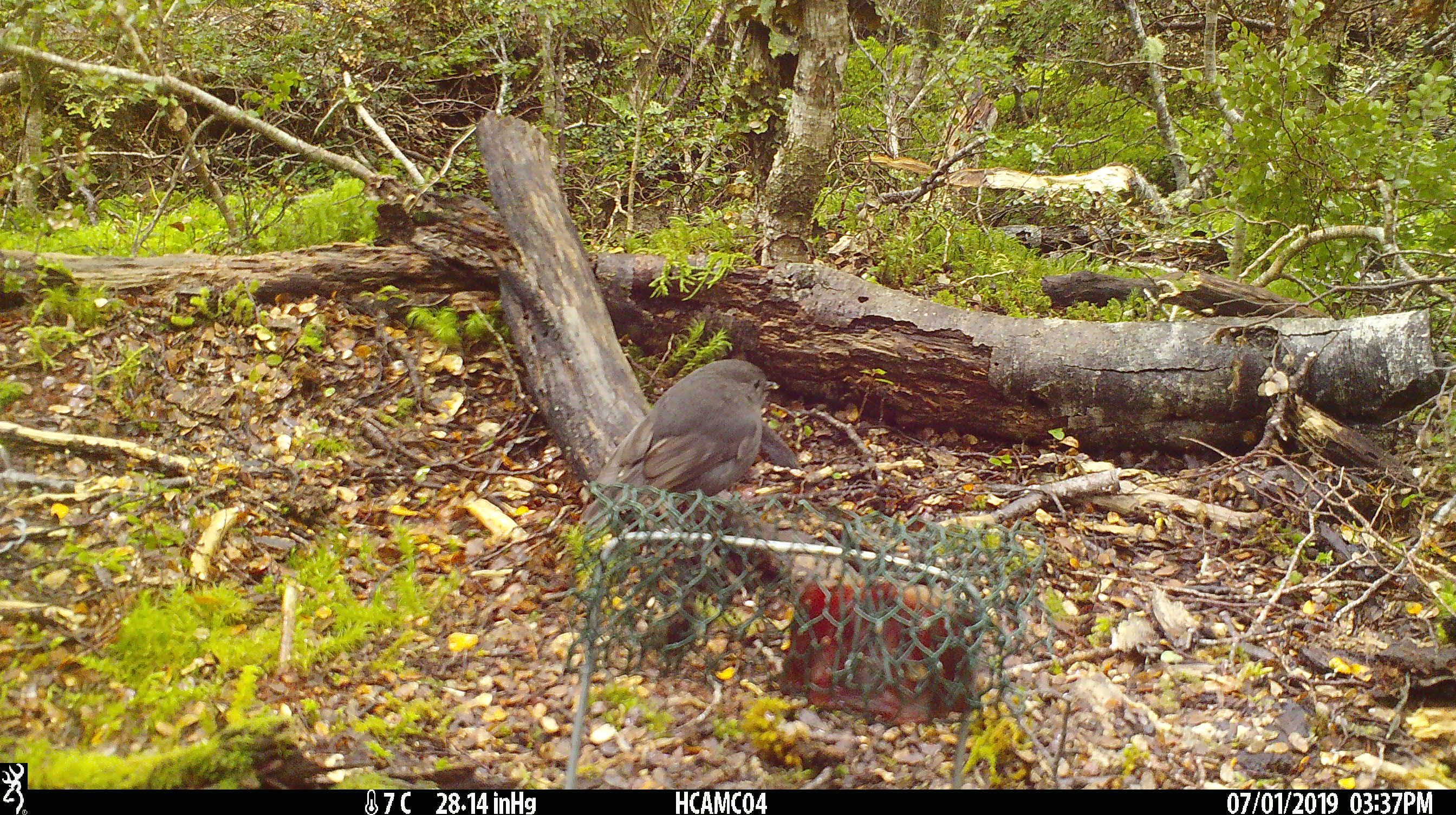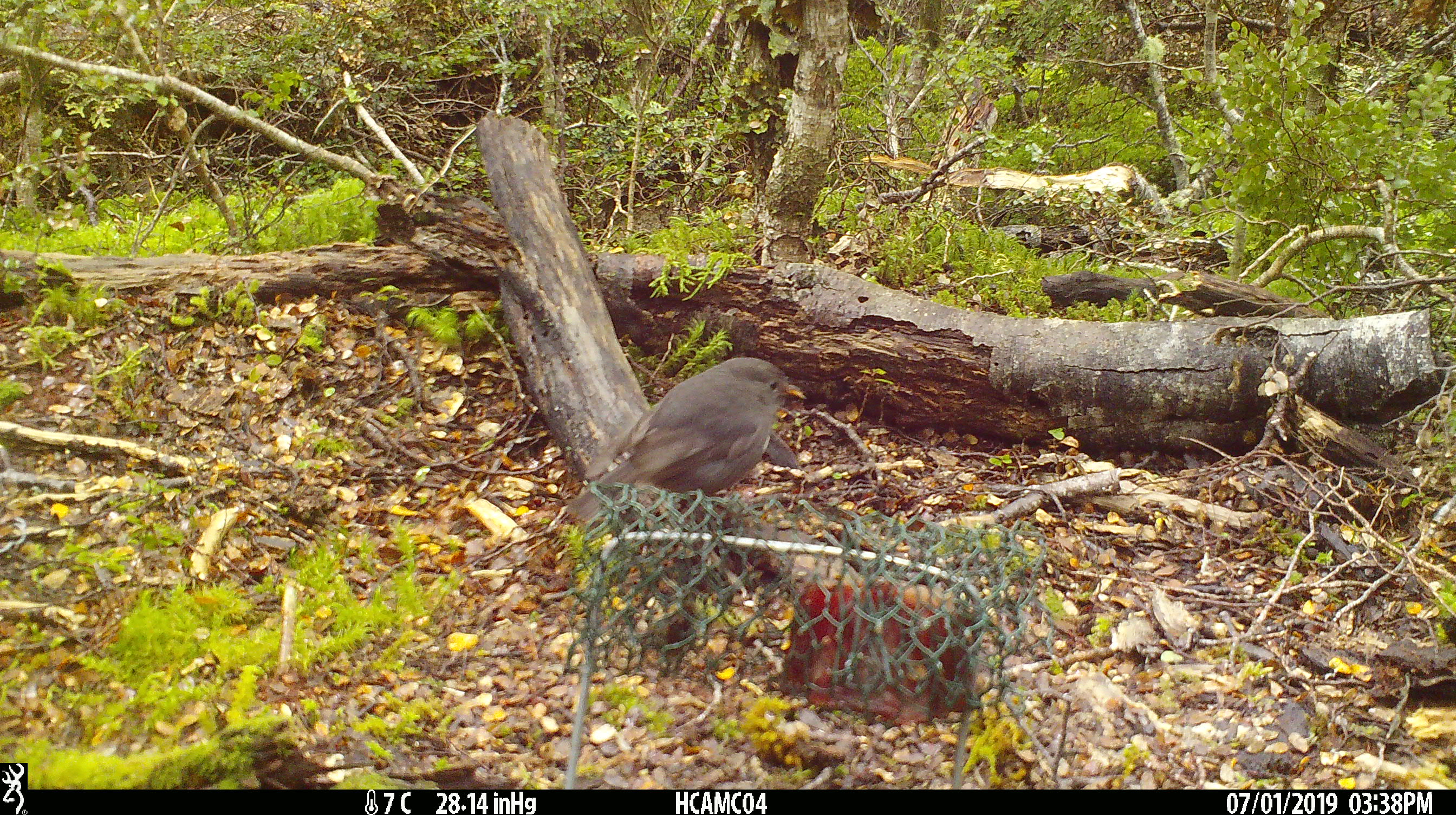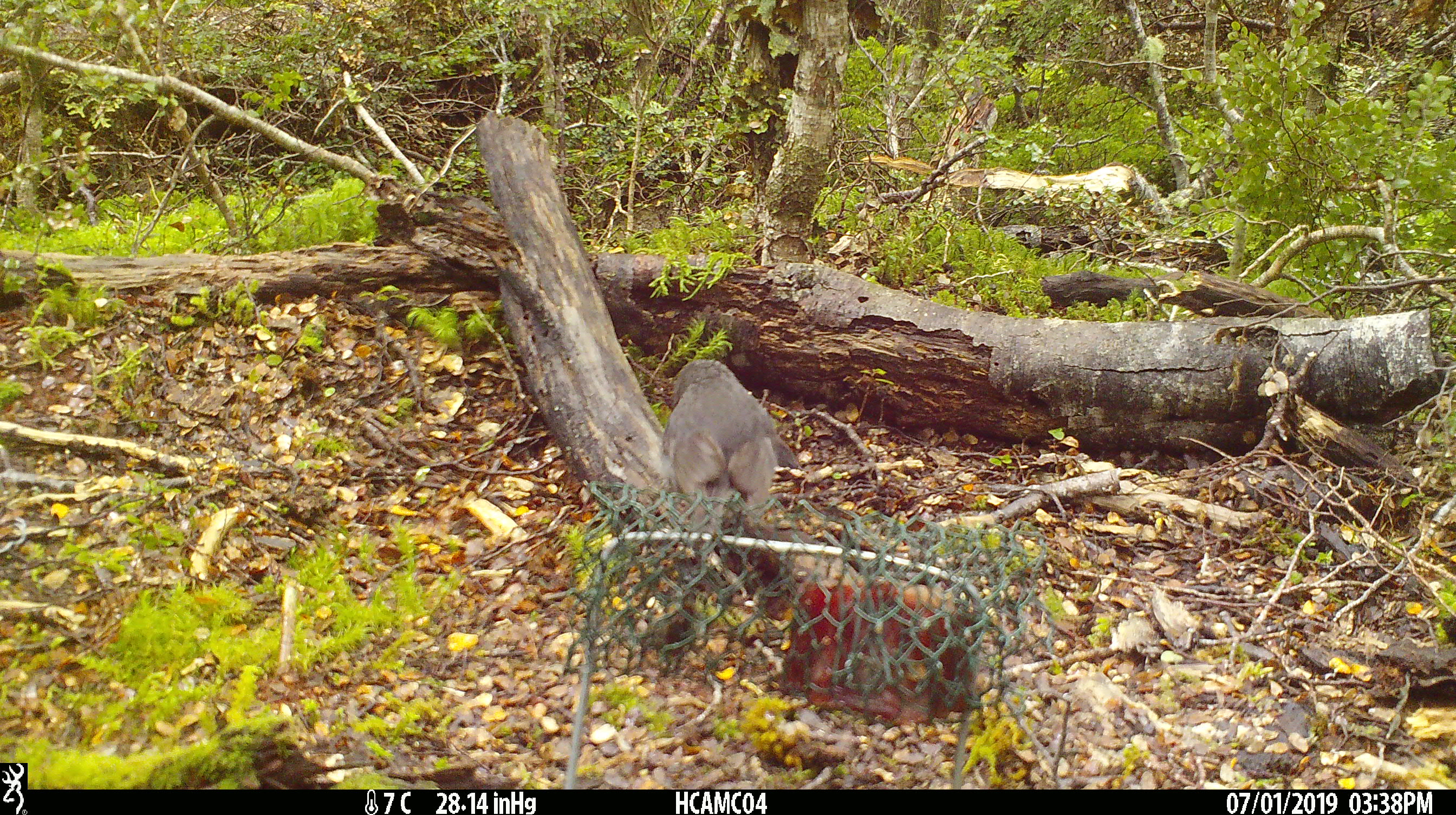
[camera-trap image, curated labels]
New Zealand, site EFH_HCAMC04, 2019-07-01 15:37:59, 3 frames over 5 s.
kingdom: Animalia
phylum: Chordata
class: Aves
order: Passeriformes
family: Petroicidae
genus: Petroica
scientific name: Petroica australis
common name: new zealand robin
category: robin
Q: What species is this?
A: Robin (new zealand robin) (Petroica australis).